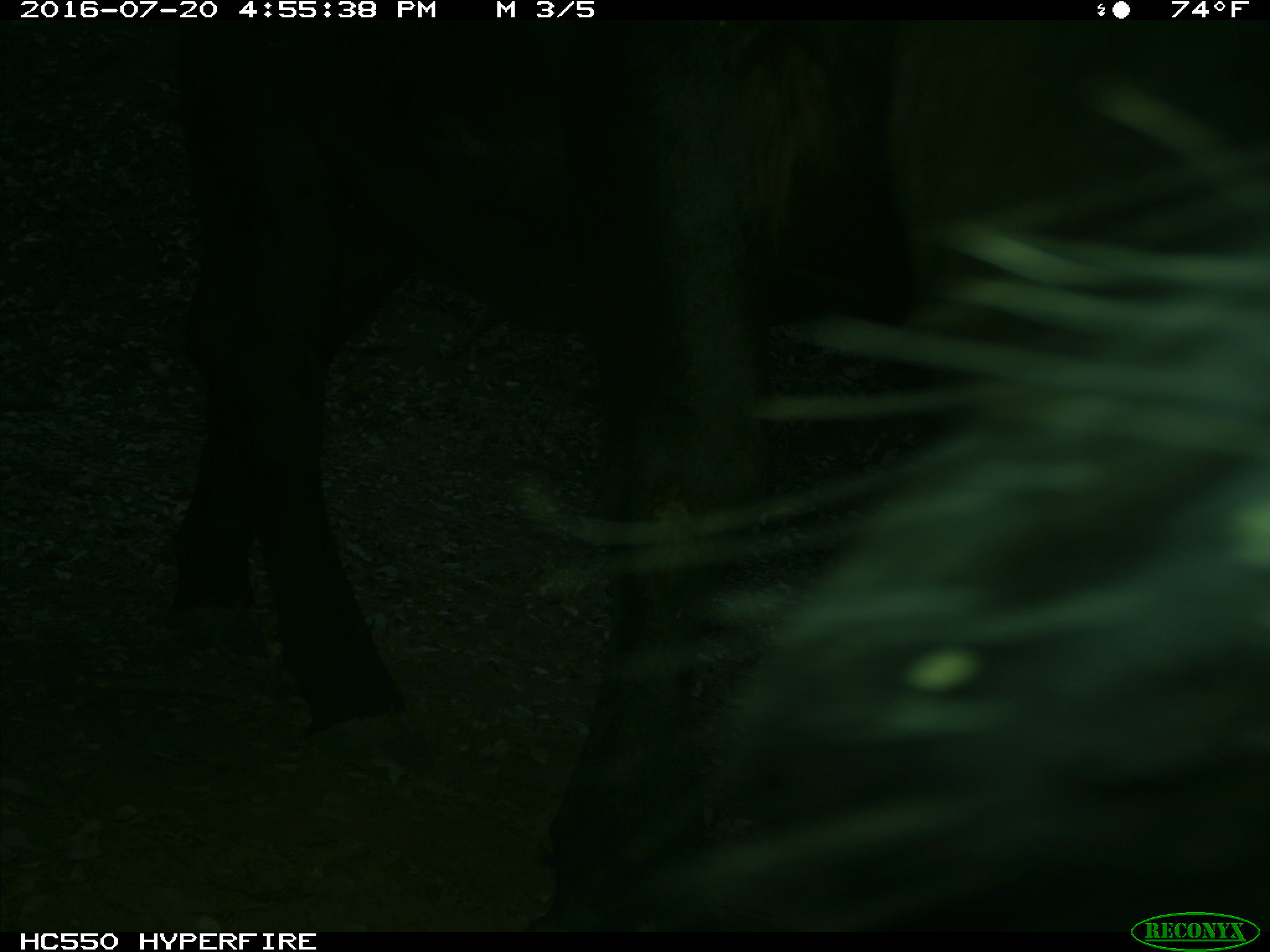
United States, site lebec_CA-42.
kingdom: Animalia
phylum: Chordata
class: Mammalia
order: Artiodactyla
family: Bovidae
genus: Bos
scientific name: Bos taurus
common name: domestic cow